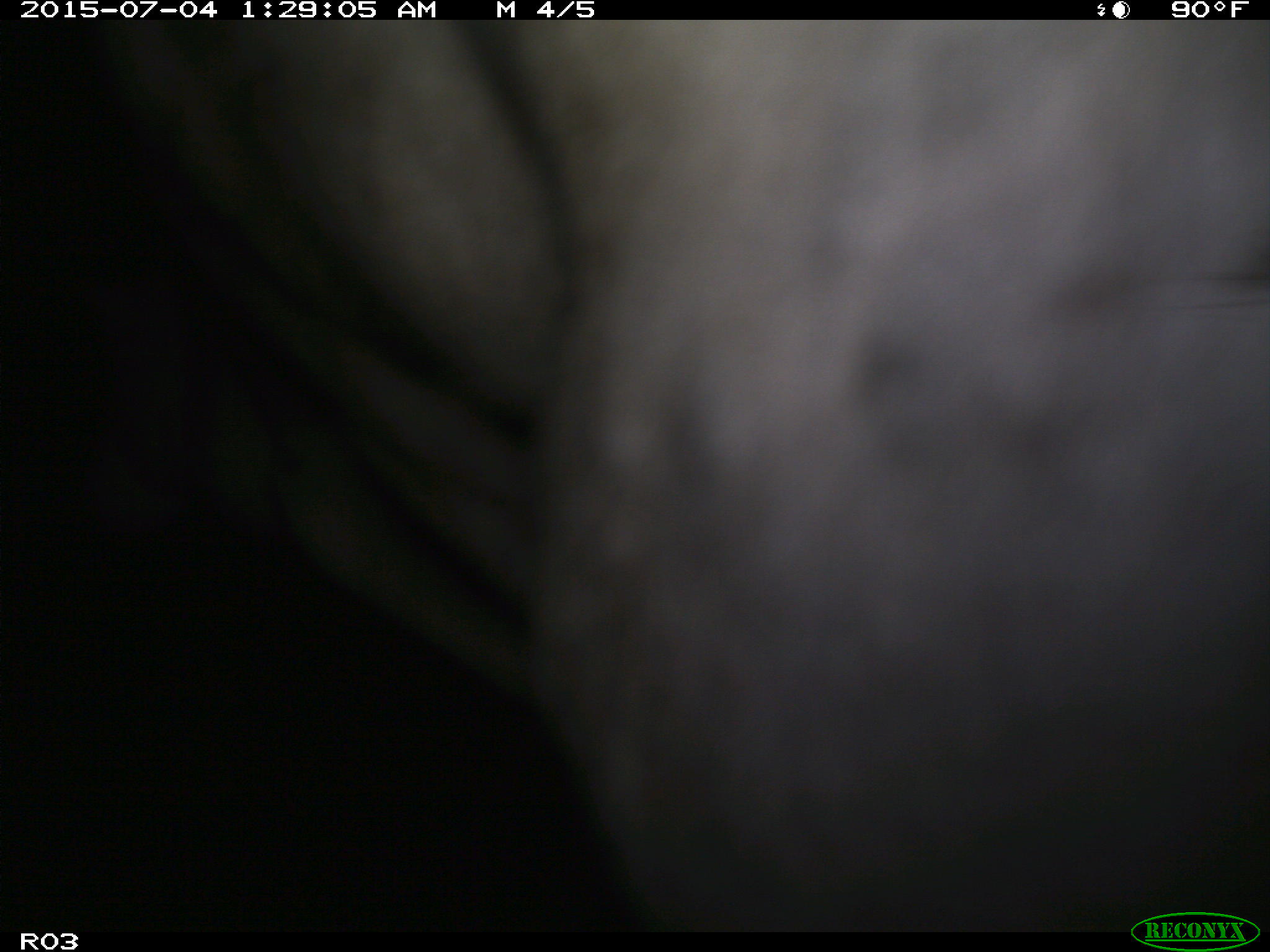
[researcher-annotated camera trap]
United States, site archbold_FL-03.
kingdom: Animalia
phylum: Chordata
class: Mammalia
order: Artiodactyla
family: Bovidae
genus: Bos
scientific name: Bos taurus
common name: domestic cow